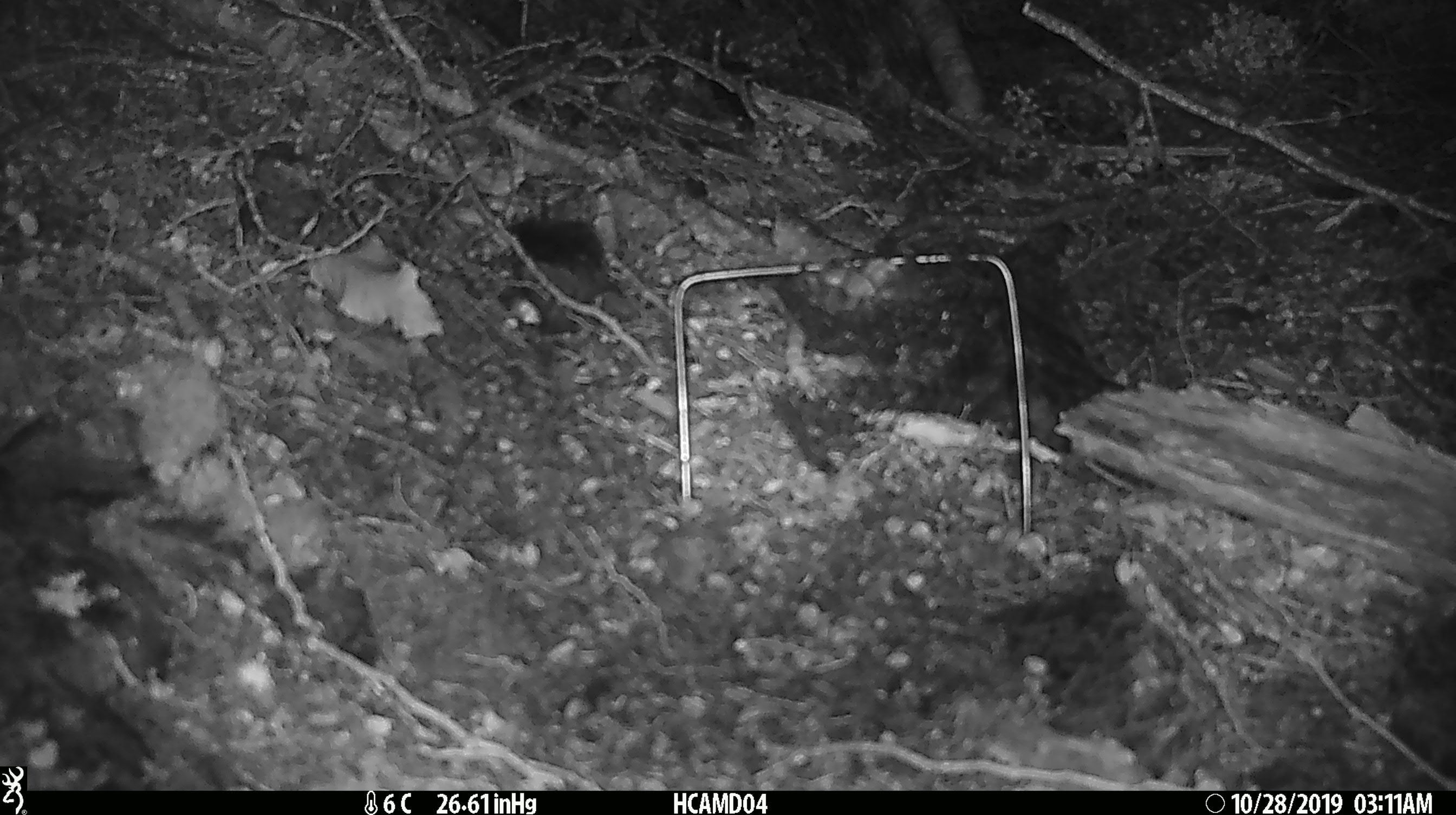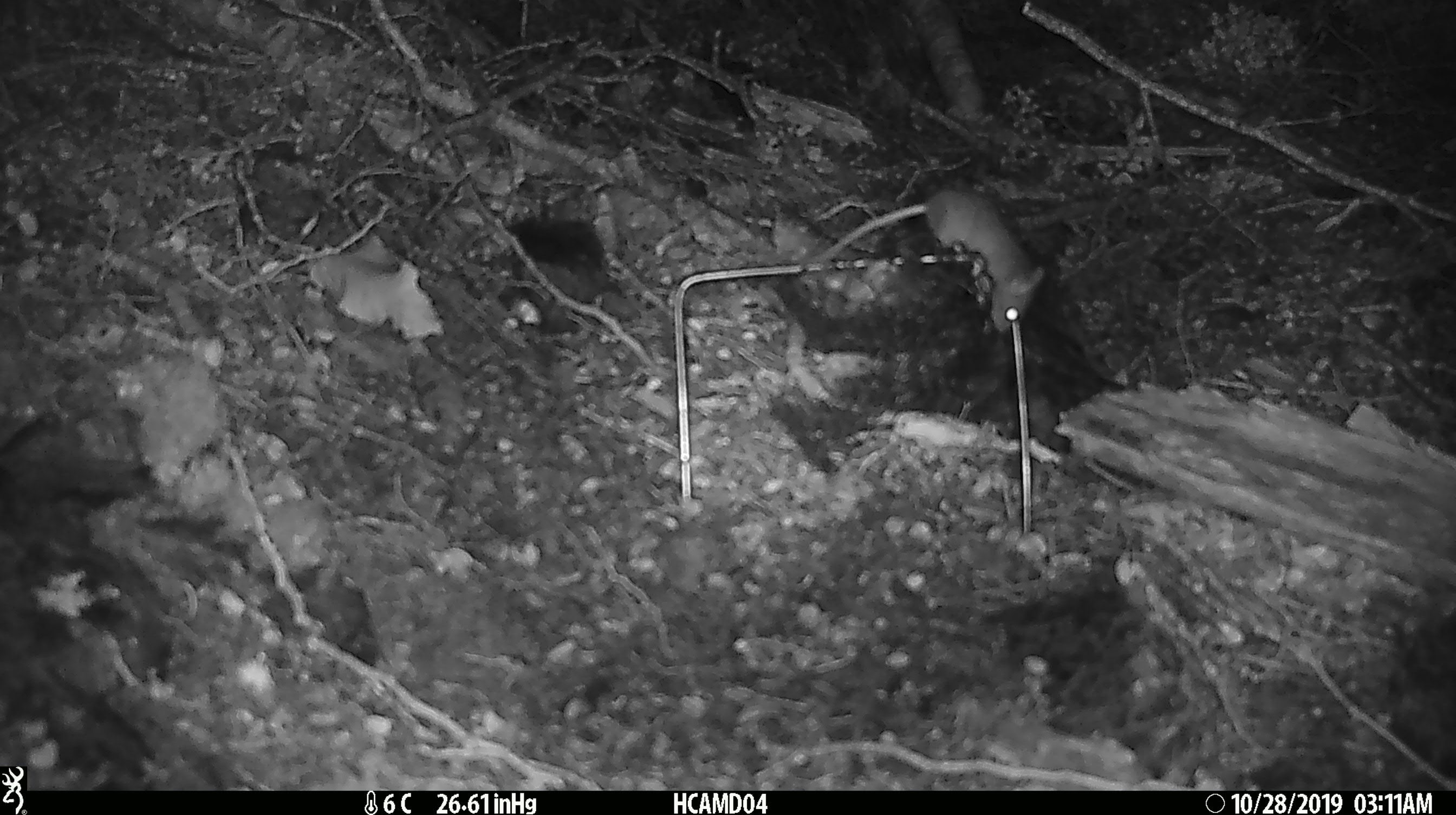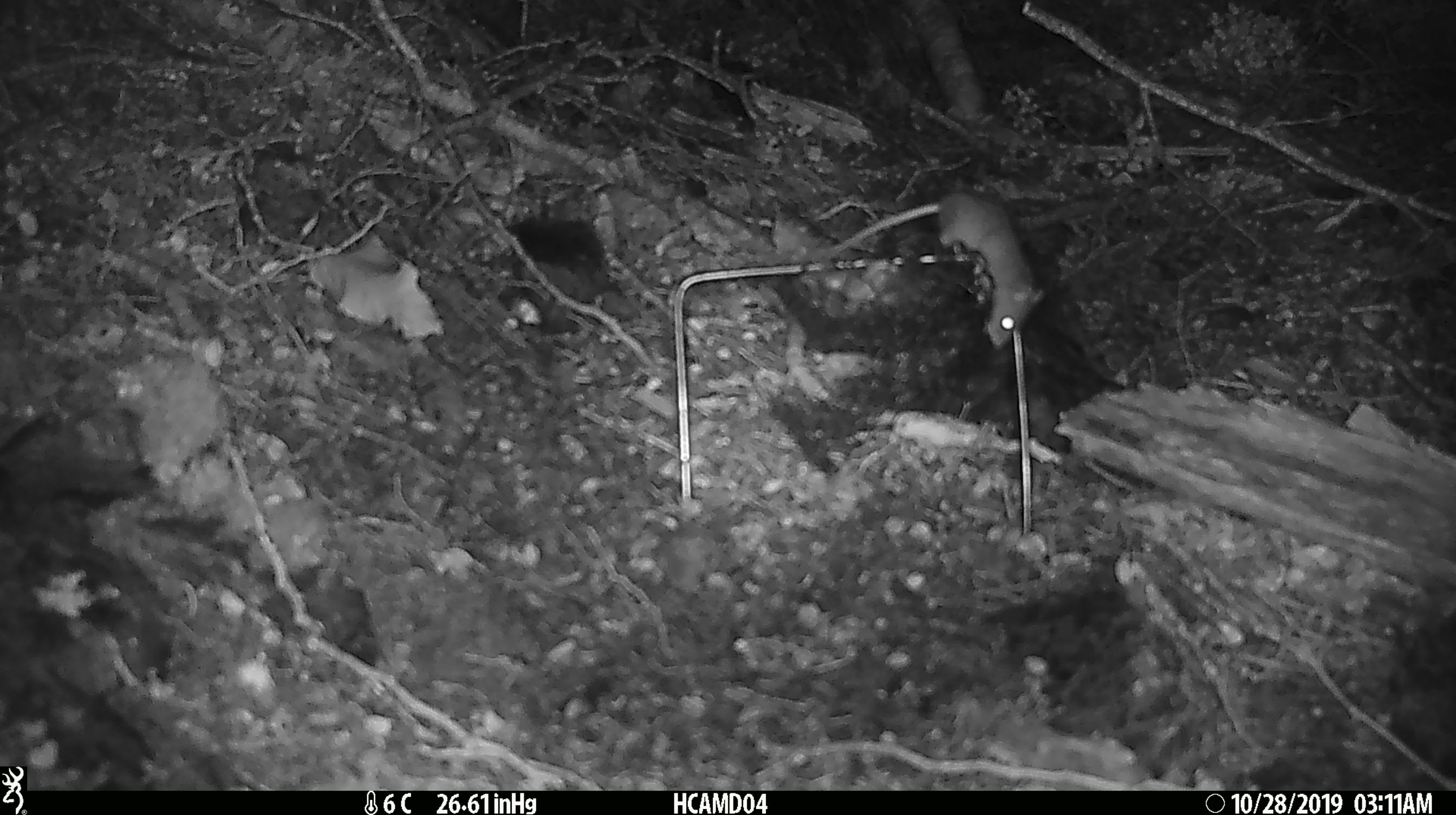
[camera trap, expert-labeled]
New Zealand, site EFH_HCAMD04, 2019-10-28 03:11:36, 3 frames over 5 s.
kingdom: Animalia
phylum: Chordata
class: Mammalia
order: Rodentia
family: Muridae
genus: Mus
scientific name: Mus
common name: mouse